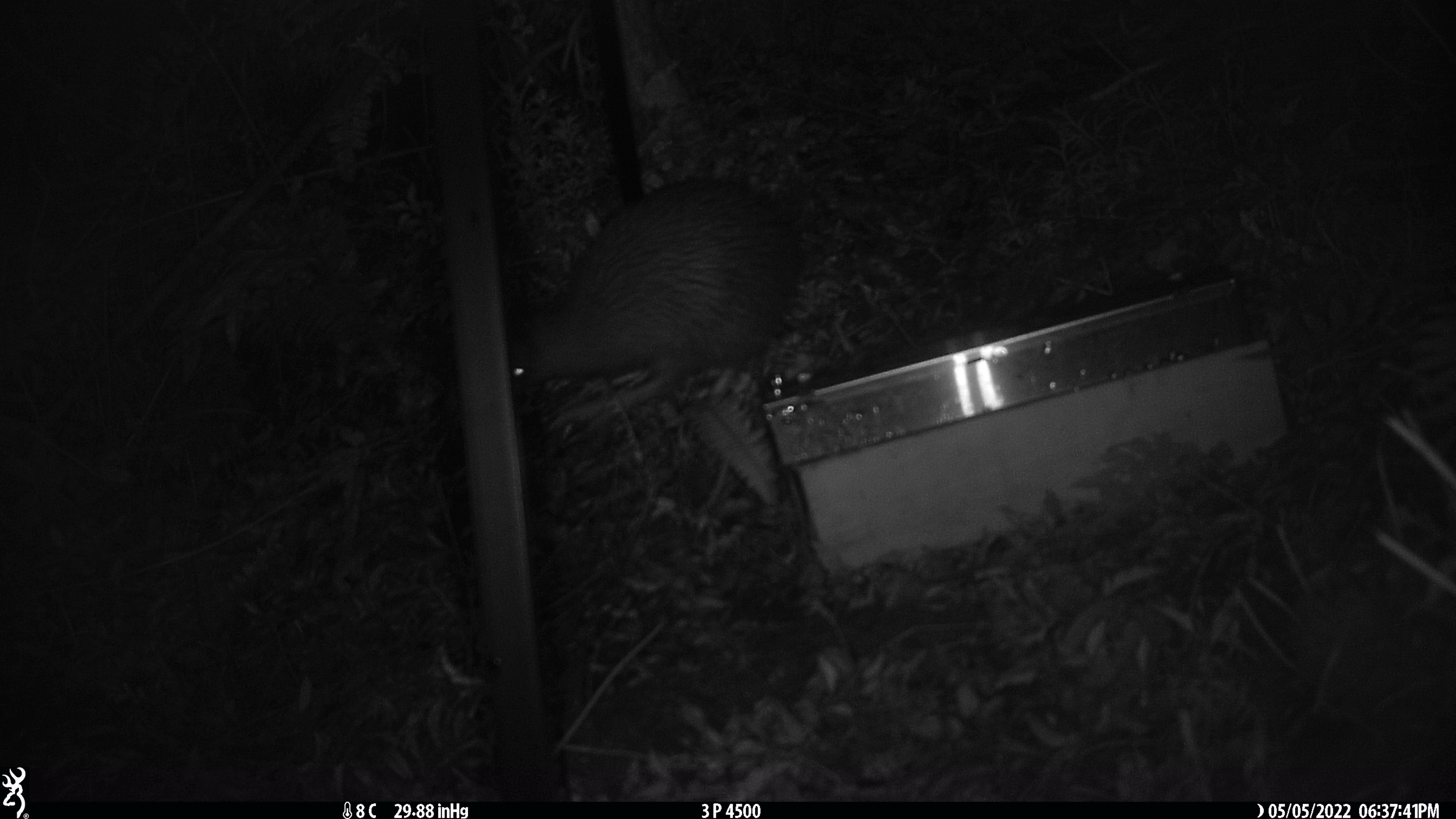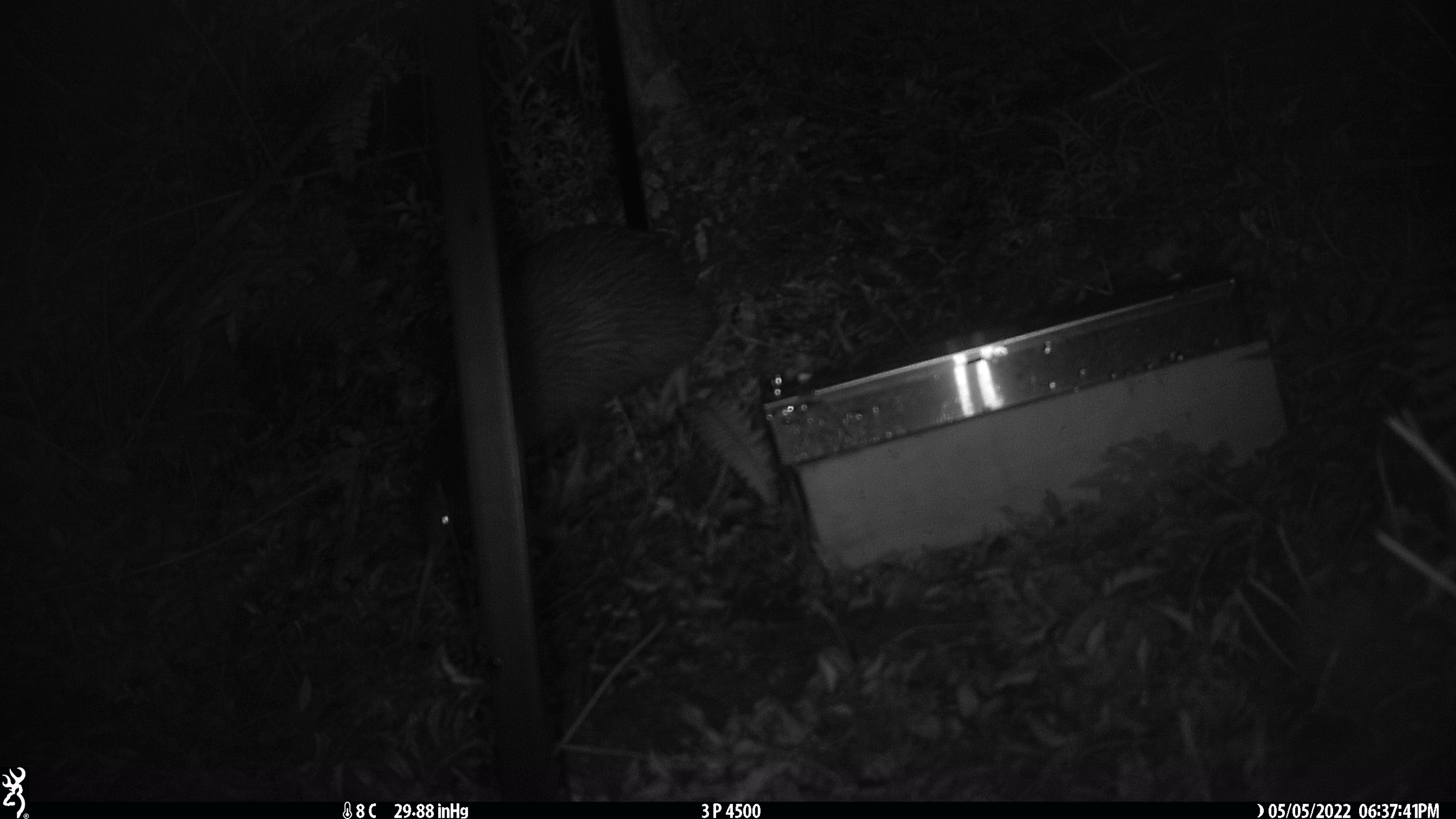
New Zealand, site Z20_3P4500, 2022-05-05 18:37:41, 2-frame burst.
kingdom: Animalia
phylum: Chordata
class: Aves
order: Apterygiformes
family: Apterygidae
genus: Apteryx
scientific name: Apteryx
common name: kiwi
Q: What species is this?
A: Kiwi (Apteryx).